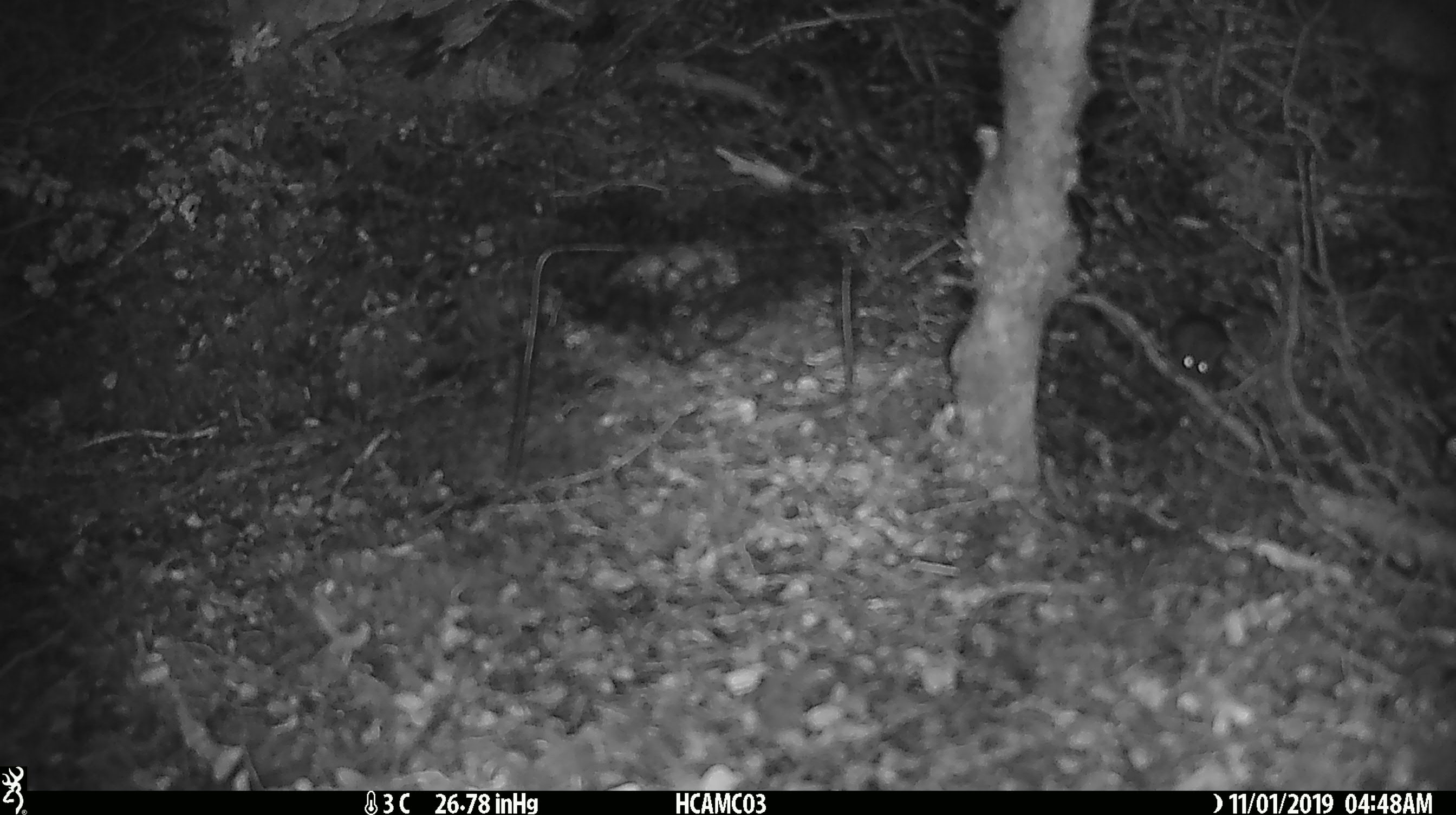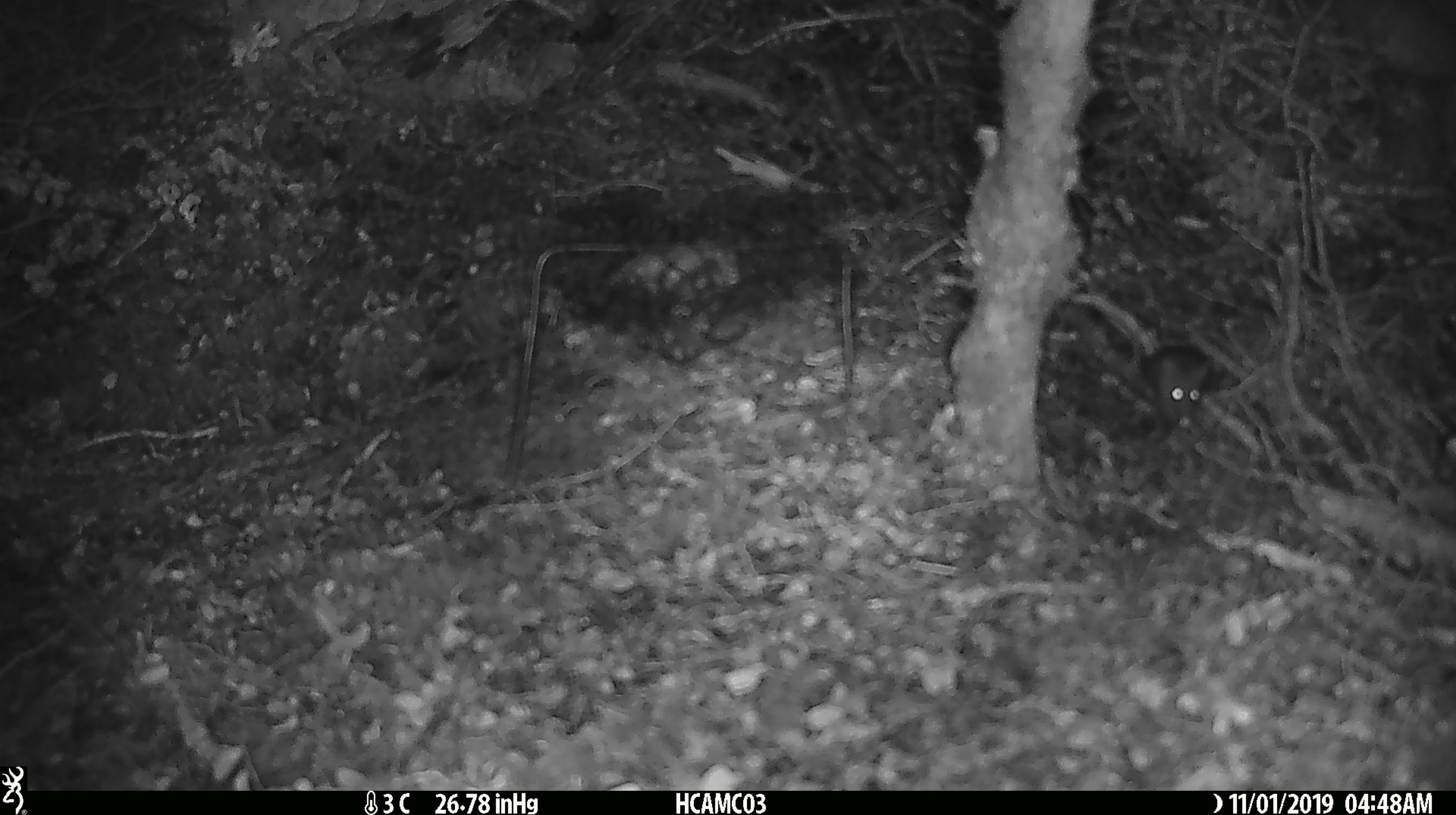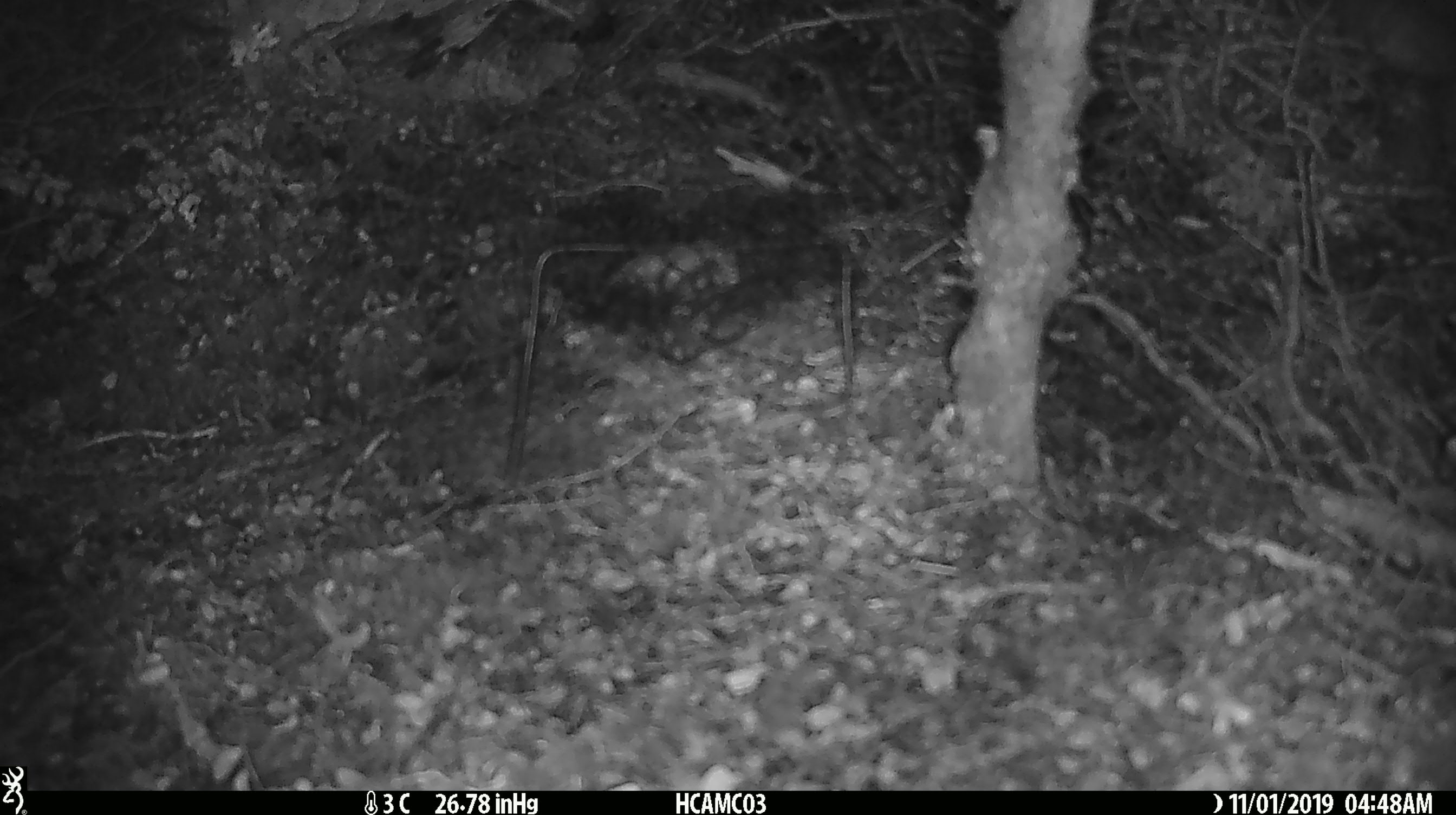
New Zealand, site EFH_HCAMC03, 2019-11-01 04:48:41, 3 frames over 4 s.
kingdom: Animalia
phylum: Chordata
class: Mammalia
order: Rodentia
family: Muridae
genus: Mus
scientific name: Mus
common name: mouse